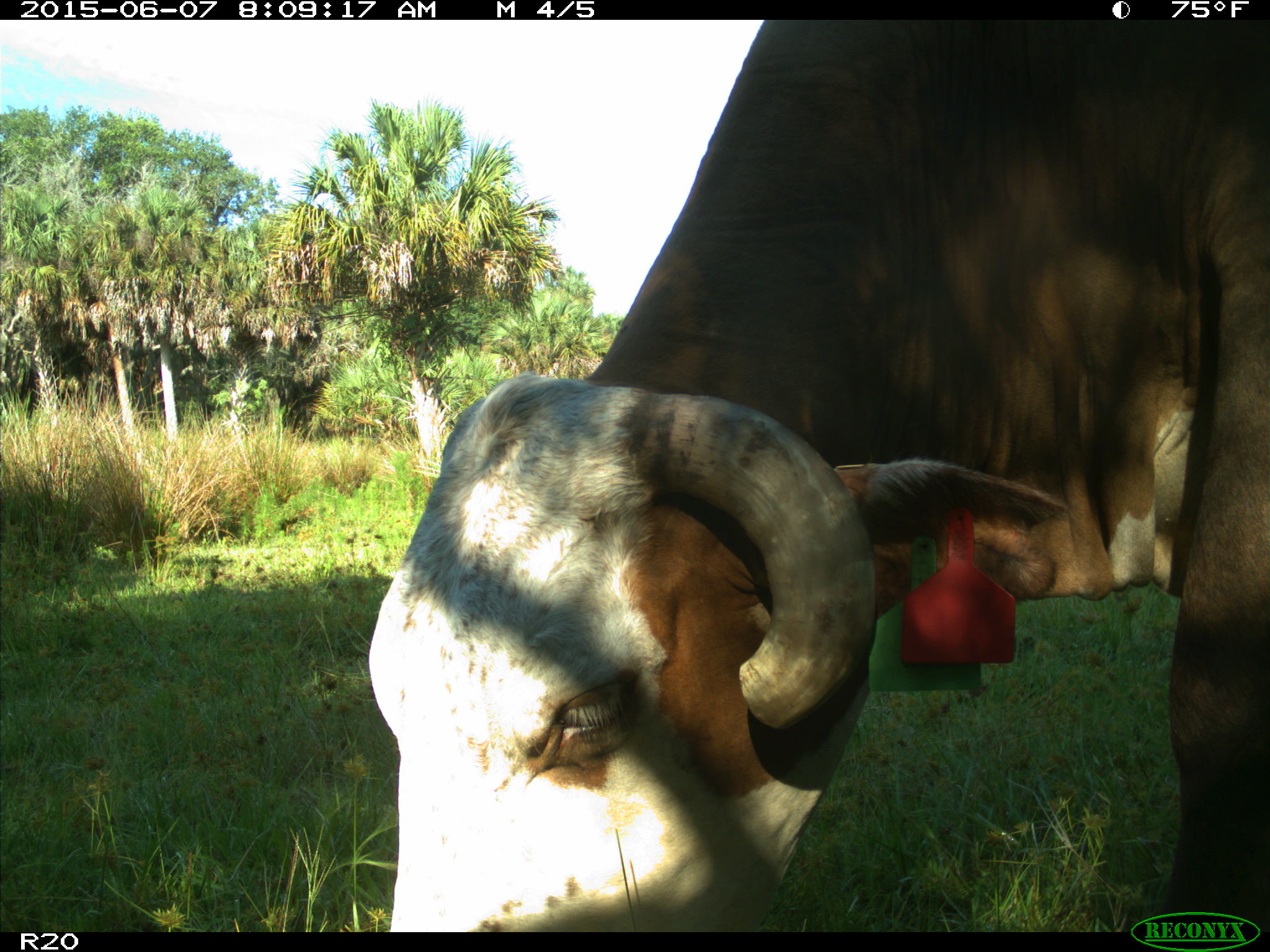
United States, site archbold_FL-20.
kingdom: Animalia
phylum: Chordata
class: Mammalia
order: Artiodactyla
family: Bovidae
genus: Bos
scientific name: Bos taurus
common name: domestic cow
Bos taurus (domestic cow).